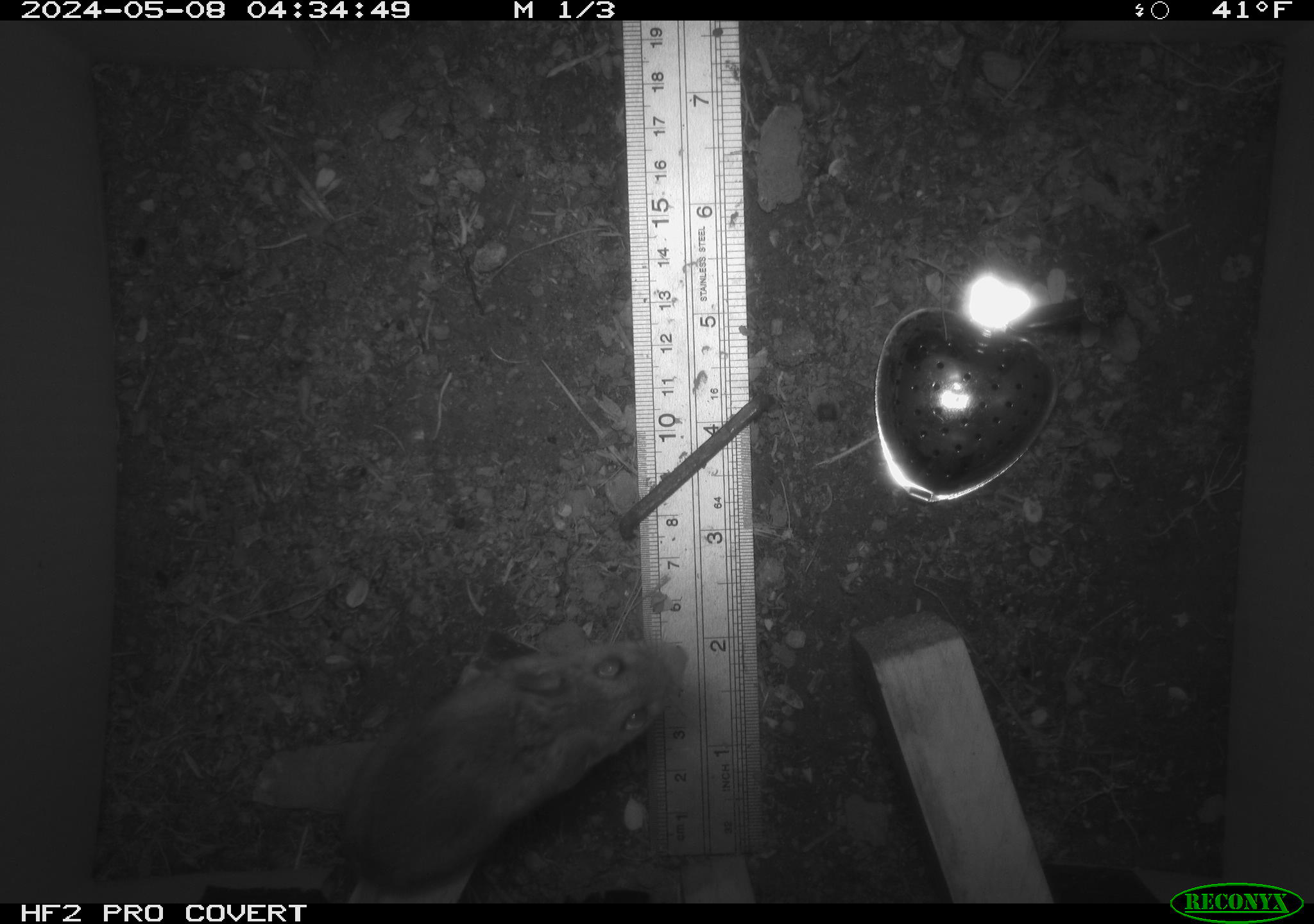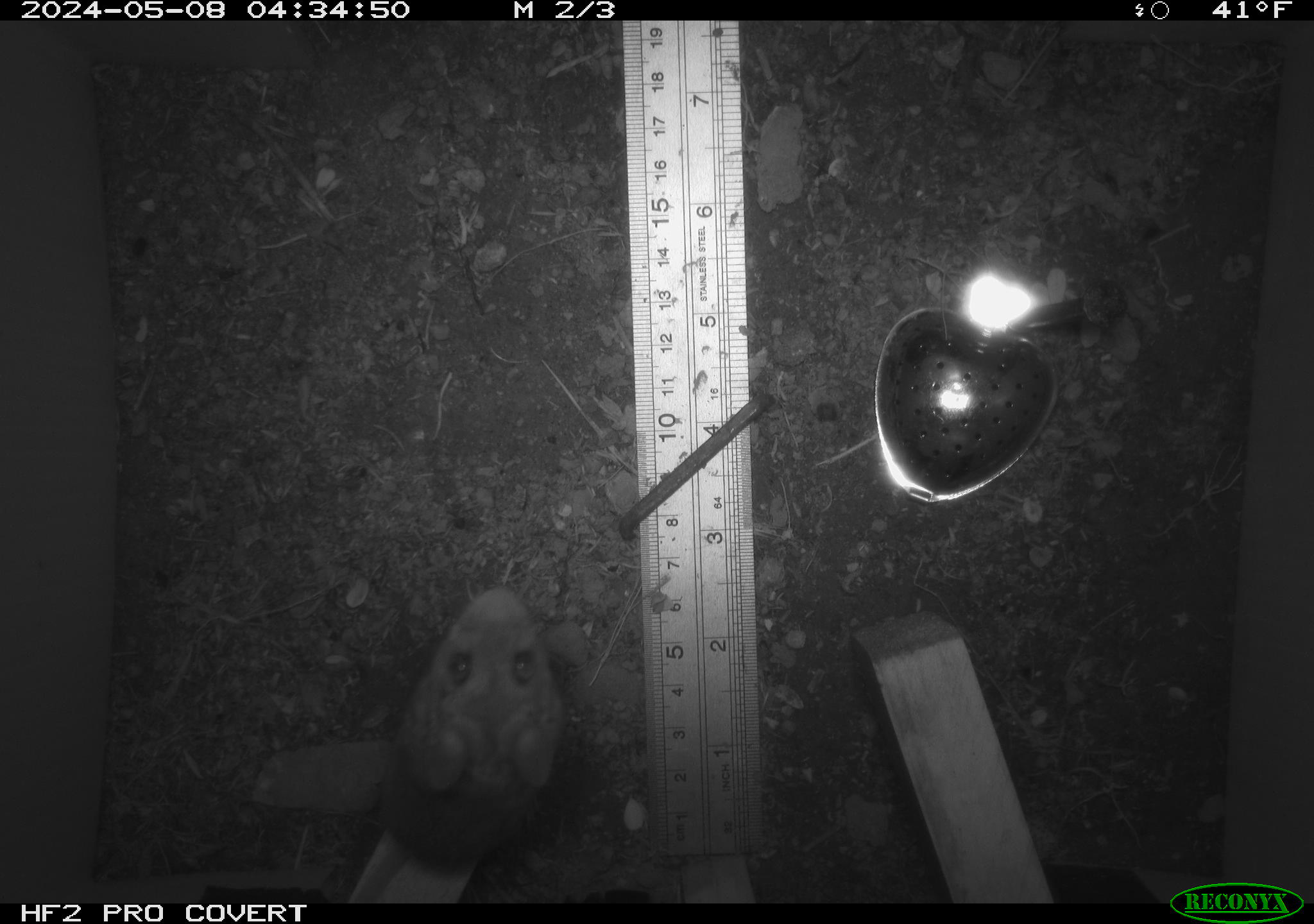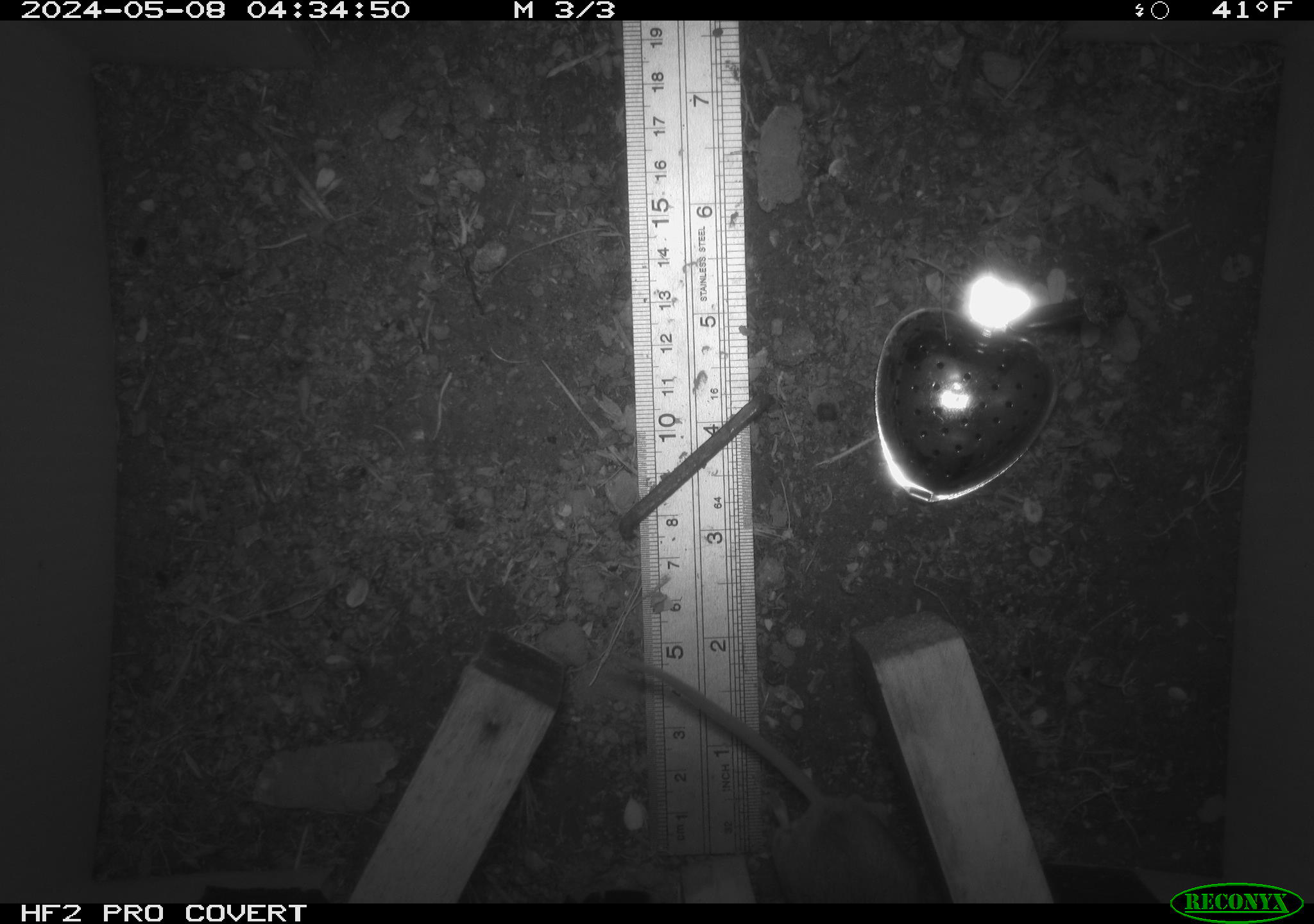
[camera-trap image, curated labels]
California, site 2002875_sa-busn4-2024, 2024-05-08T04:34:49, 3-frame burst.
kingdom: Animalia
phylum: Chordata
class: Mammalia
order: Rodentia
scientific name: Rodentia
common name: rodent